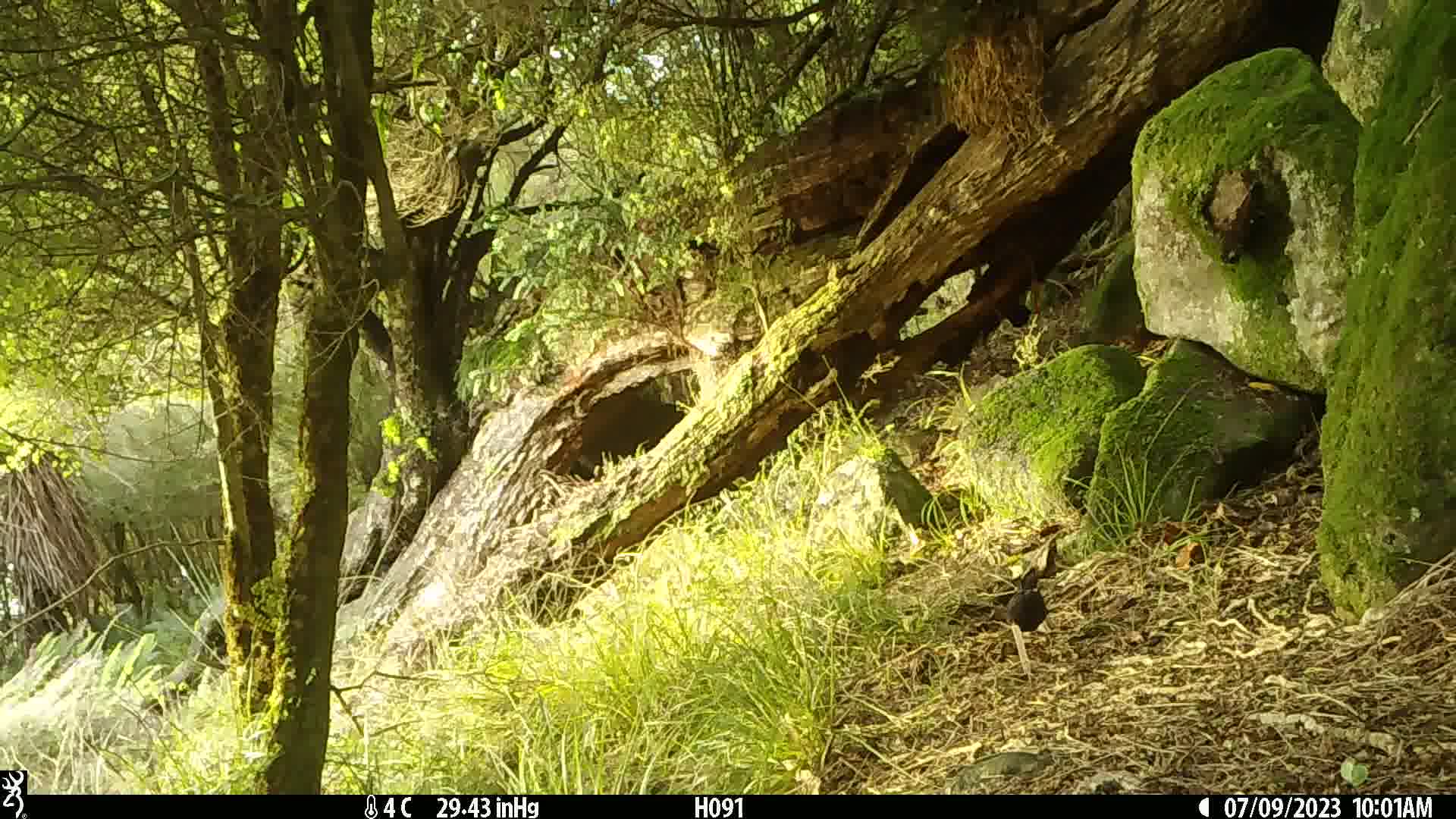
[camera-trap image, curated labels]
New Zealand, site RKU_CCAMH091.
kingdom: Animalia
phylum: Chordata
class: Aves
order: Passeriformes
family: Turdidae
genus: Turdus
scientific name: Turdus merula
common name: eurasian blackbird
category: blackbird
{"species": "blackbird (eurasian blackbird) (Turdus merula)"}